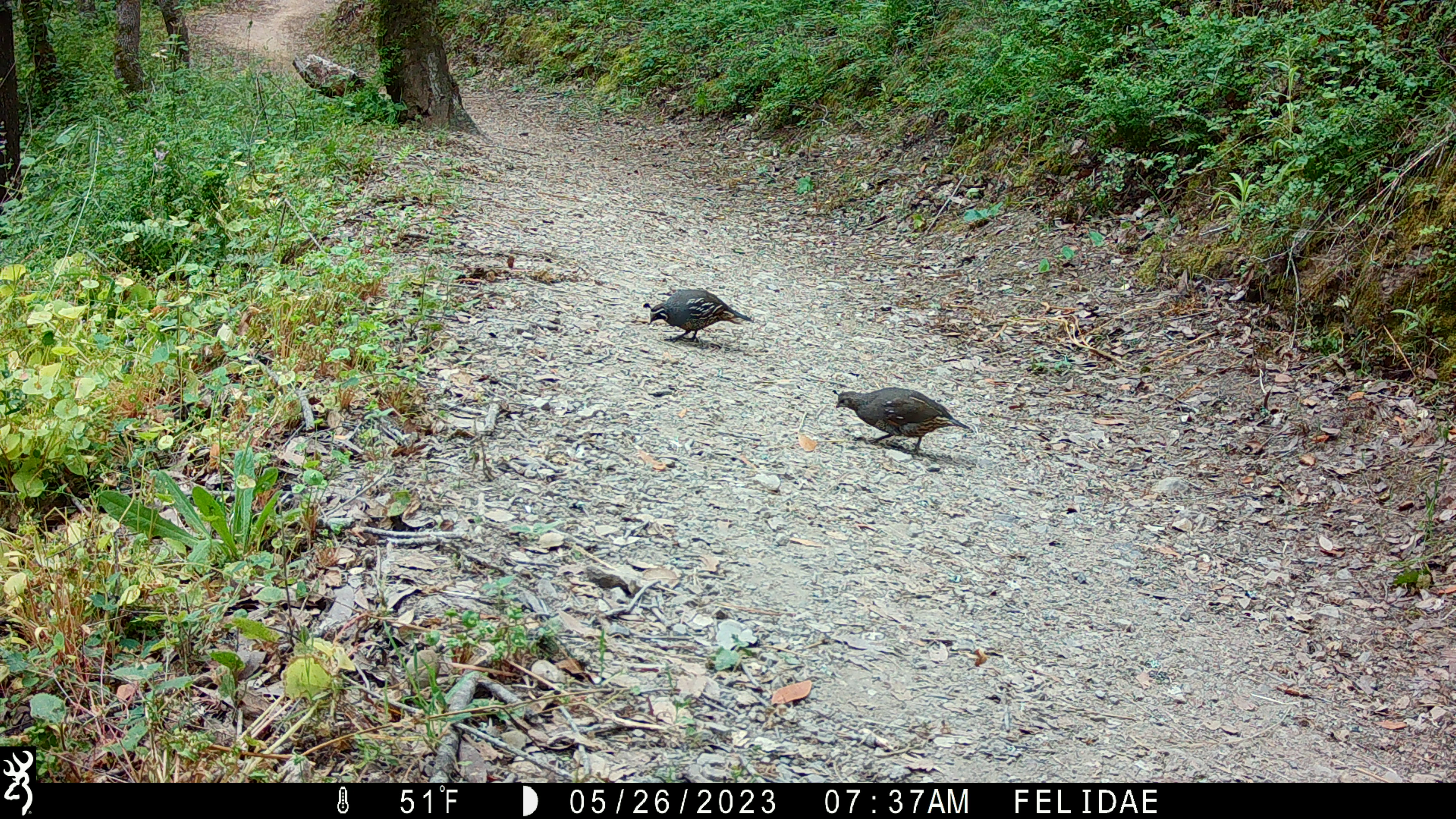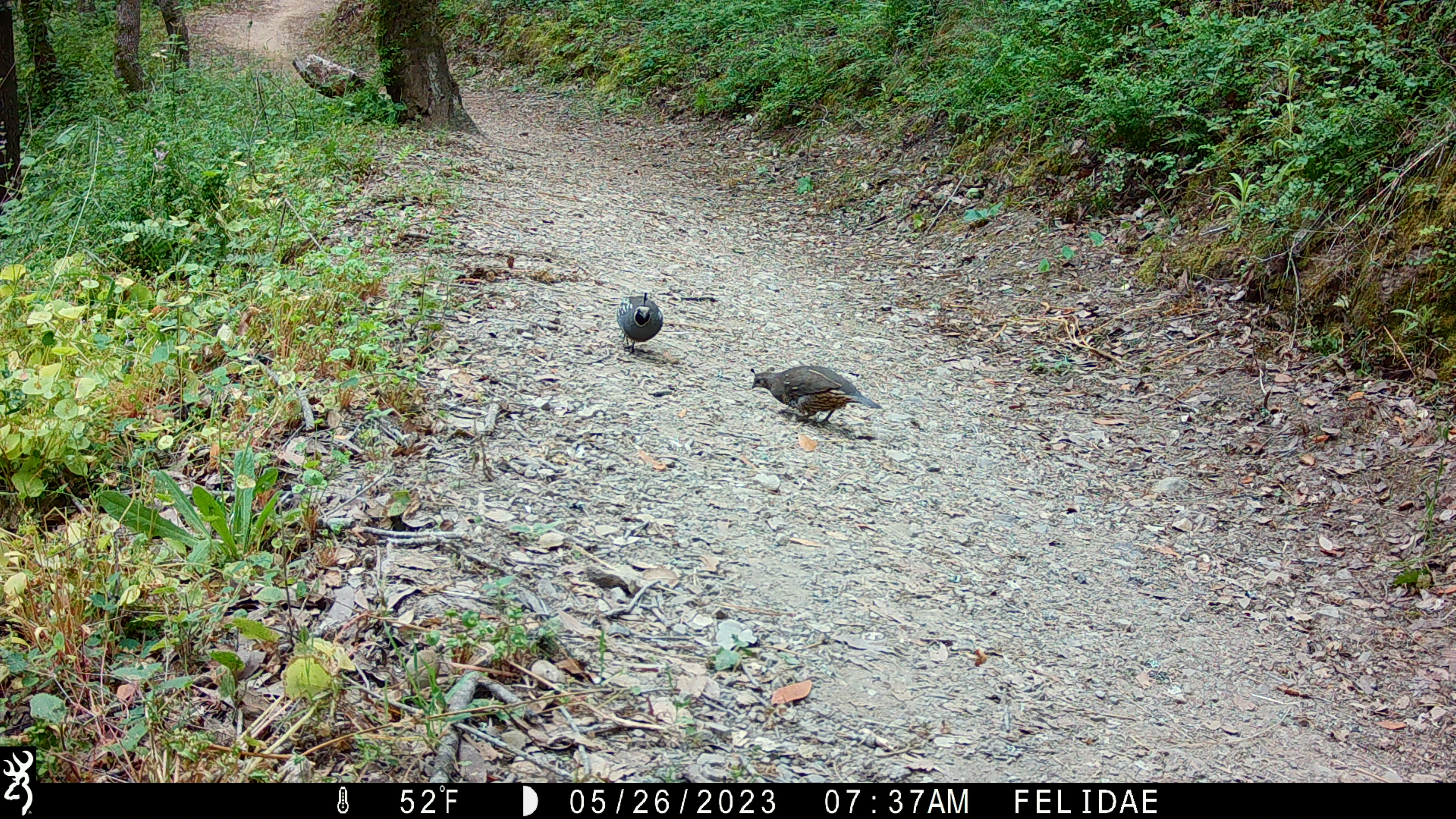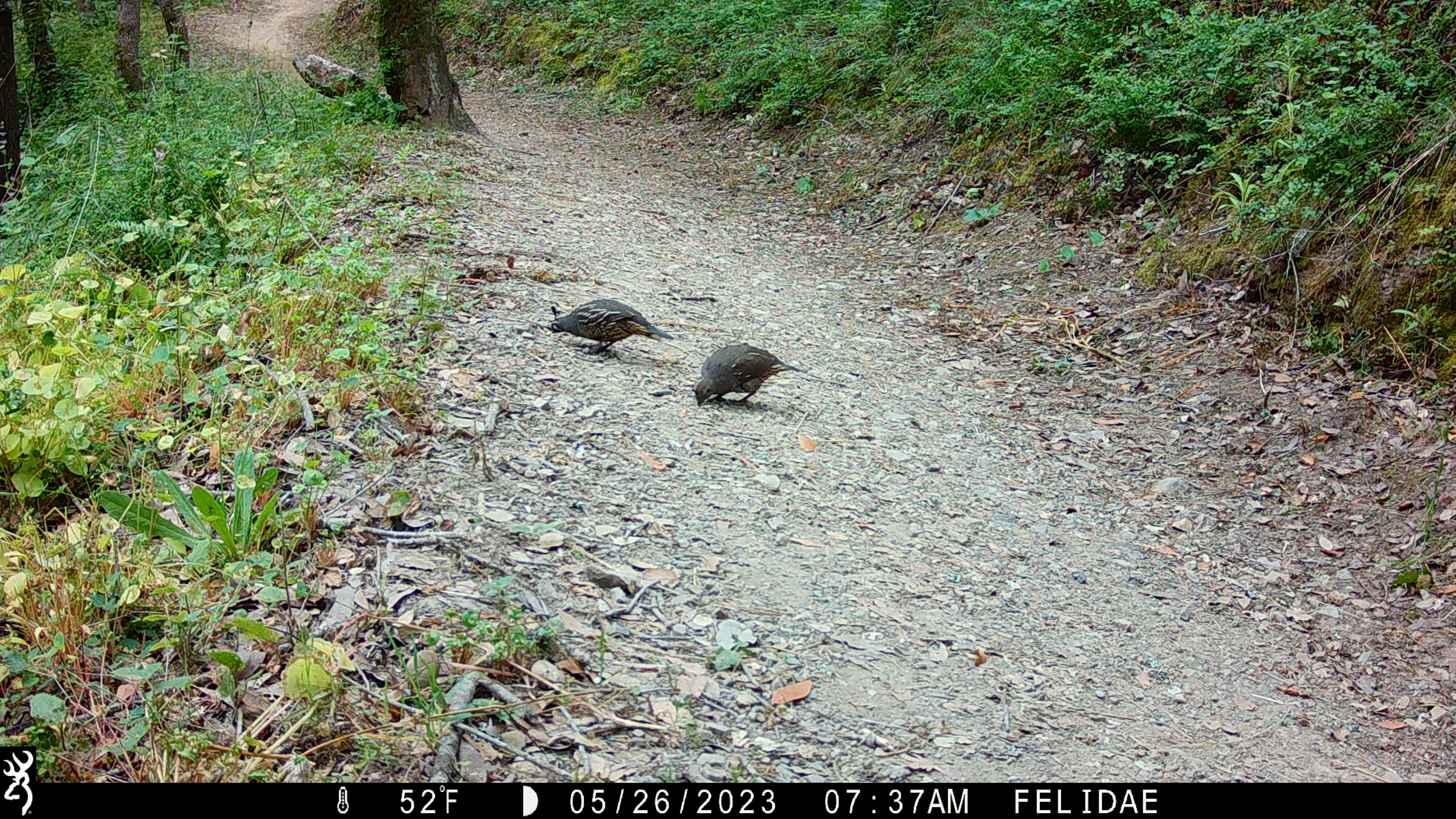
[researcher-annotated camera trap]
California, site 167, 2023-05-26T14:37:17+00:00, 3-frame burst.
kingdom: Animalia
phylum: Chordata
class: Aves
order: Galliformes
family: Odontophoridae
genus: Callipepla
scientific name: Callipepla californica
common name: california quail